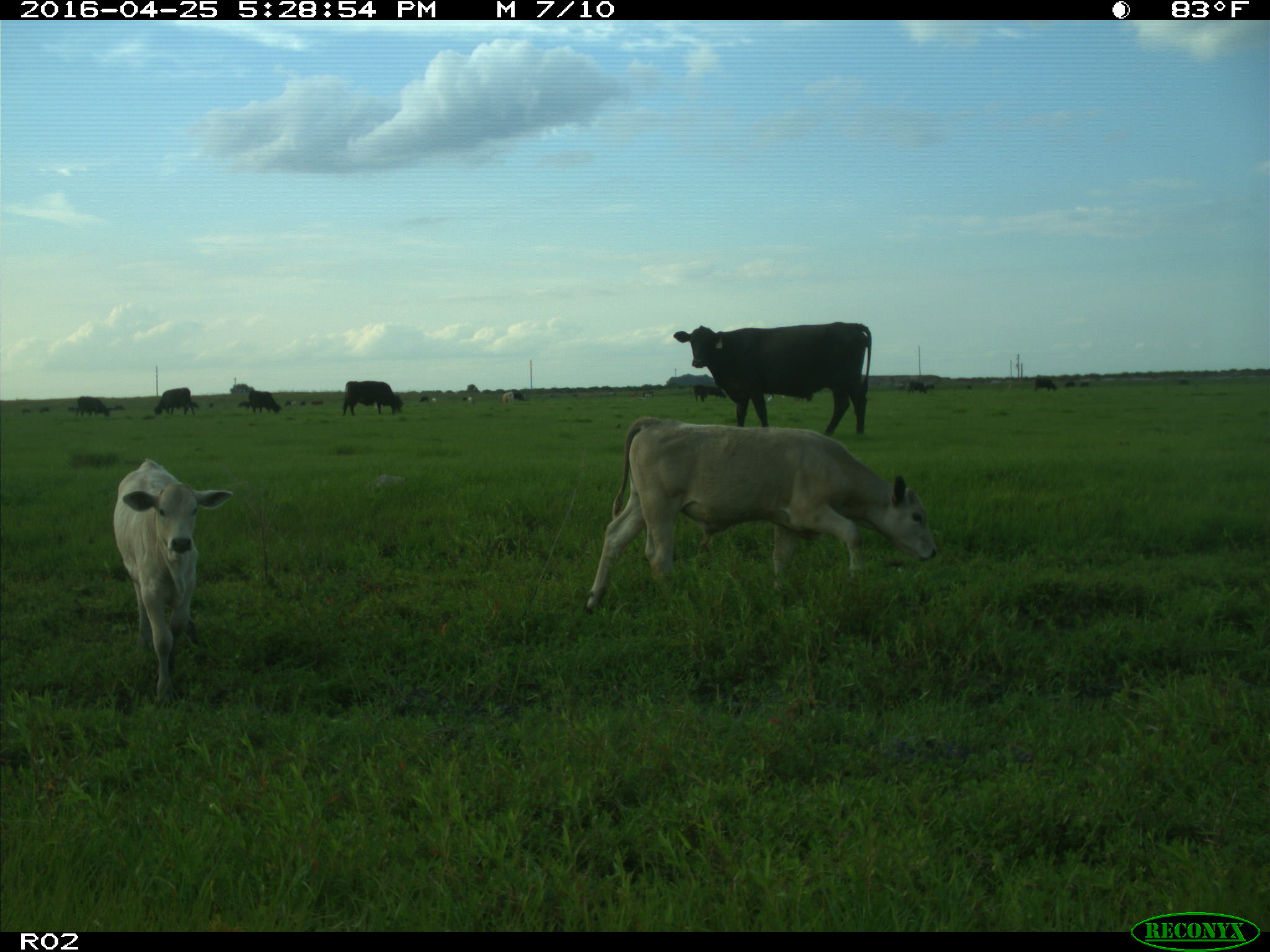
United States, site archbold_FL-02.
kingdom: Animalia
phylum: Chordata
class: Mammalia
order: Artiodactyla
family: Bovidae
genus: Bos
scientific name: Bos taurus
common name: domestic cow